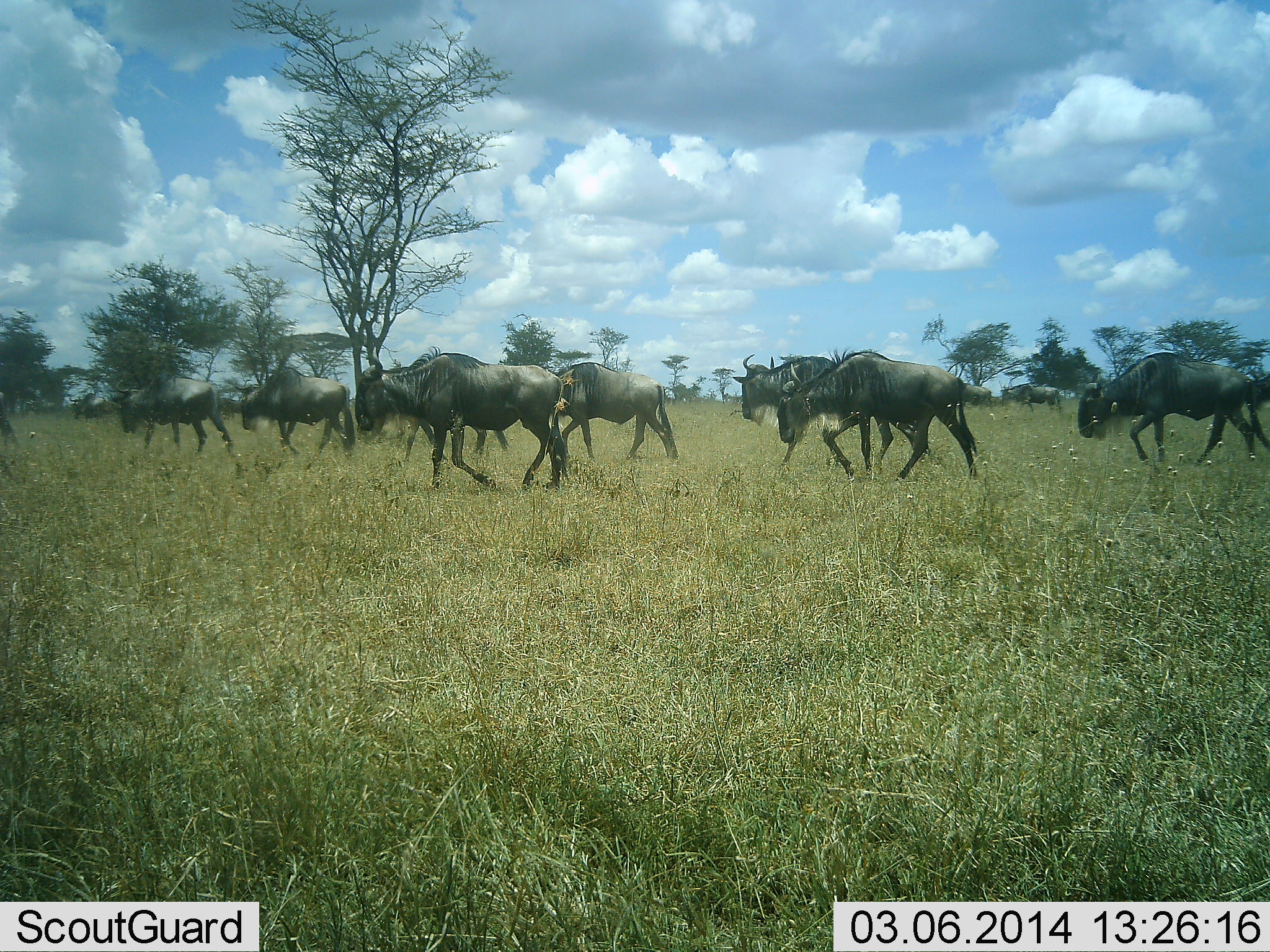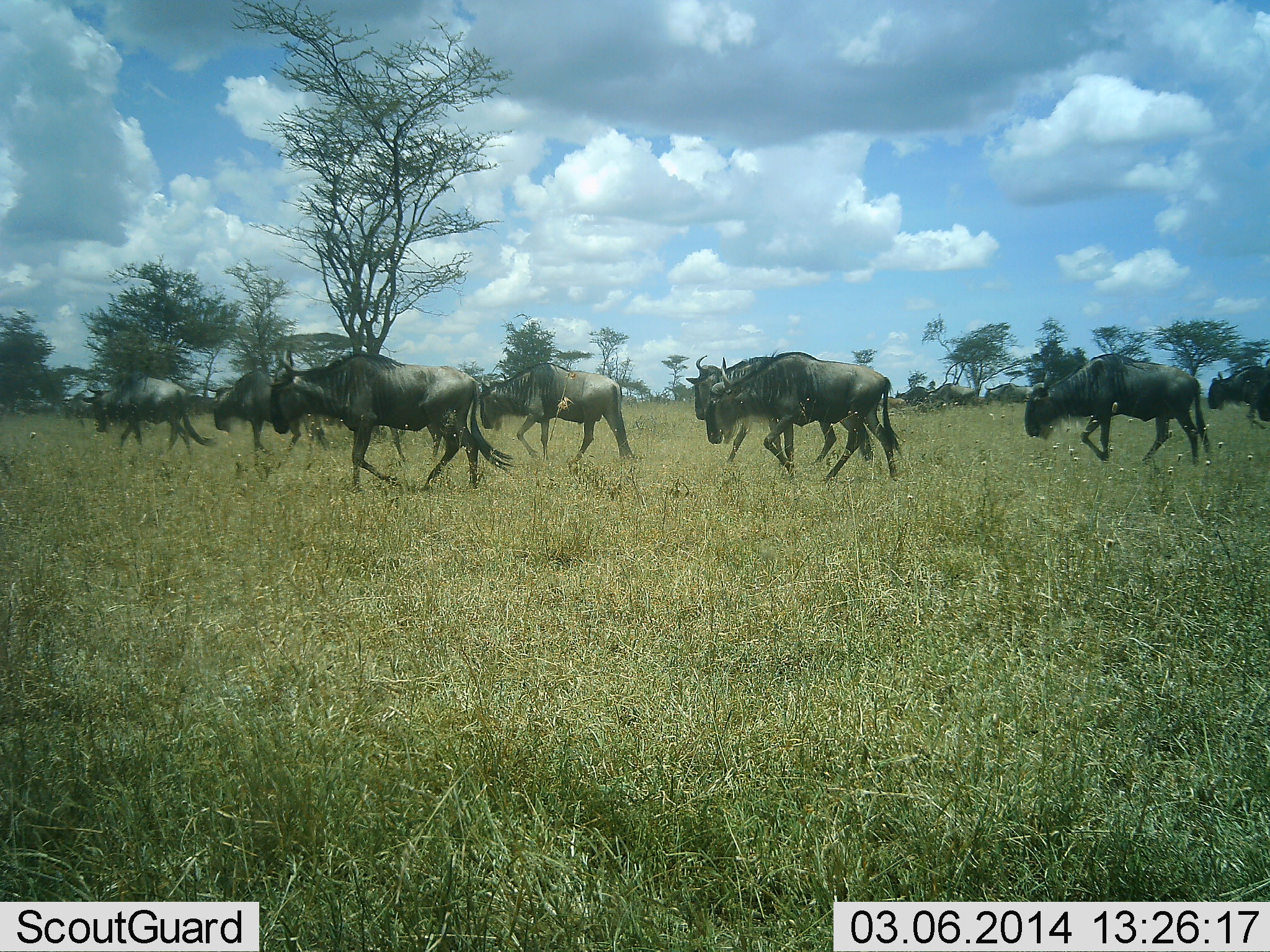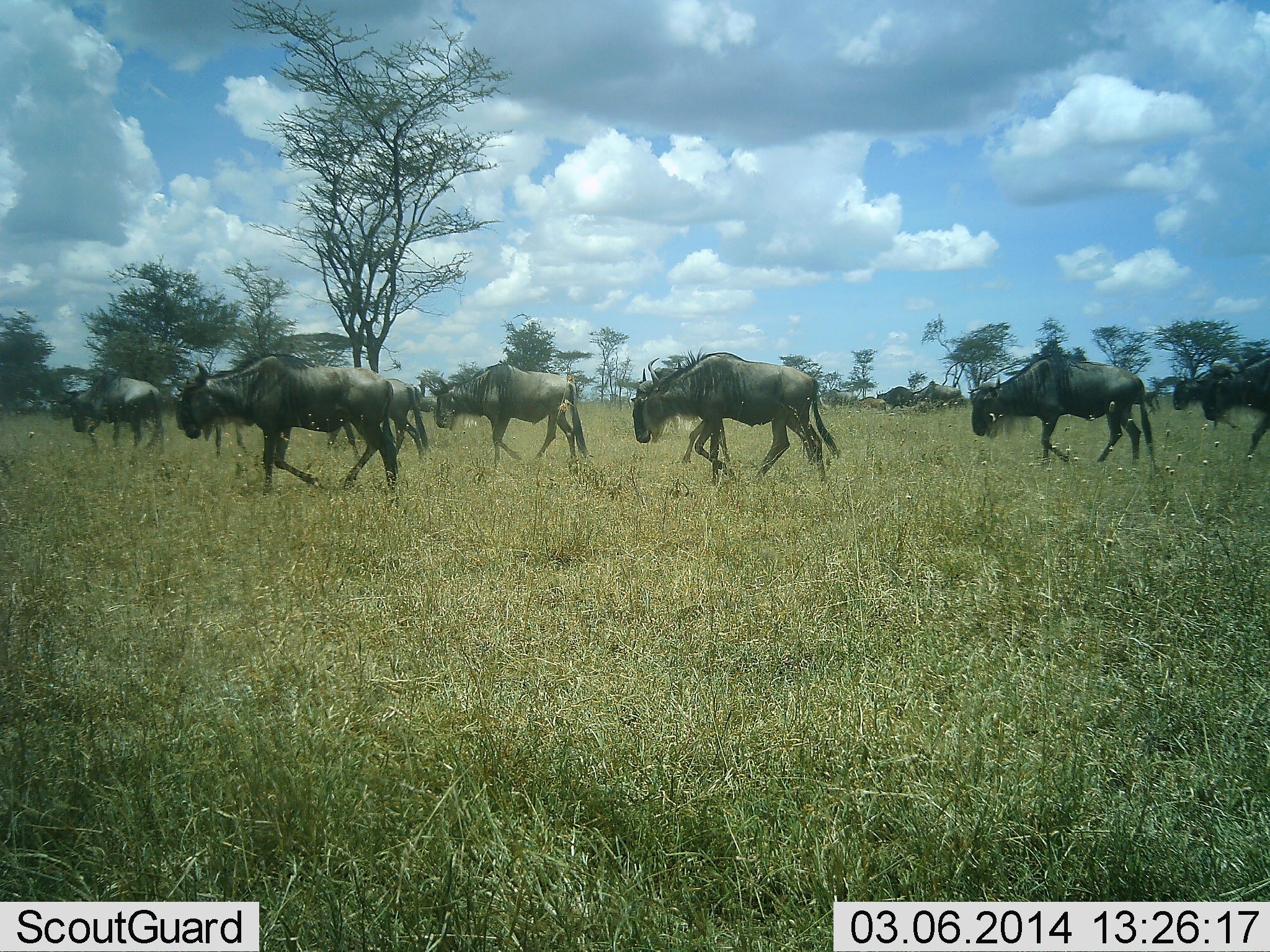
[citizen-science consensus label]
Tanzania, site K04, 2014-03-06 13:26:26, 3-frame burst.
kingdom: Animalia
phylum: Chordata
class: Mammalia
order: Artiodactyla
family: Bovidae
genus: Connochaetes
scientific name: Connochaetes taurinus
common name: blue wildebeest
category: wildebeest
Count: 11-50.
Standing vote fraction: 10%.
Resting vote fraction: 0%.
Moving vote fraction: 100%.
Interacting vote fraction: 0%.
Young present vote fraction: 0%.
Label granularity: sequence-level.